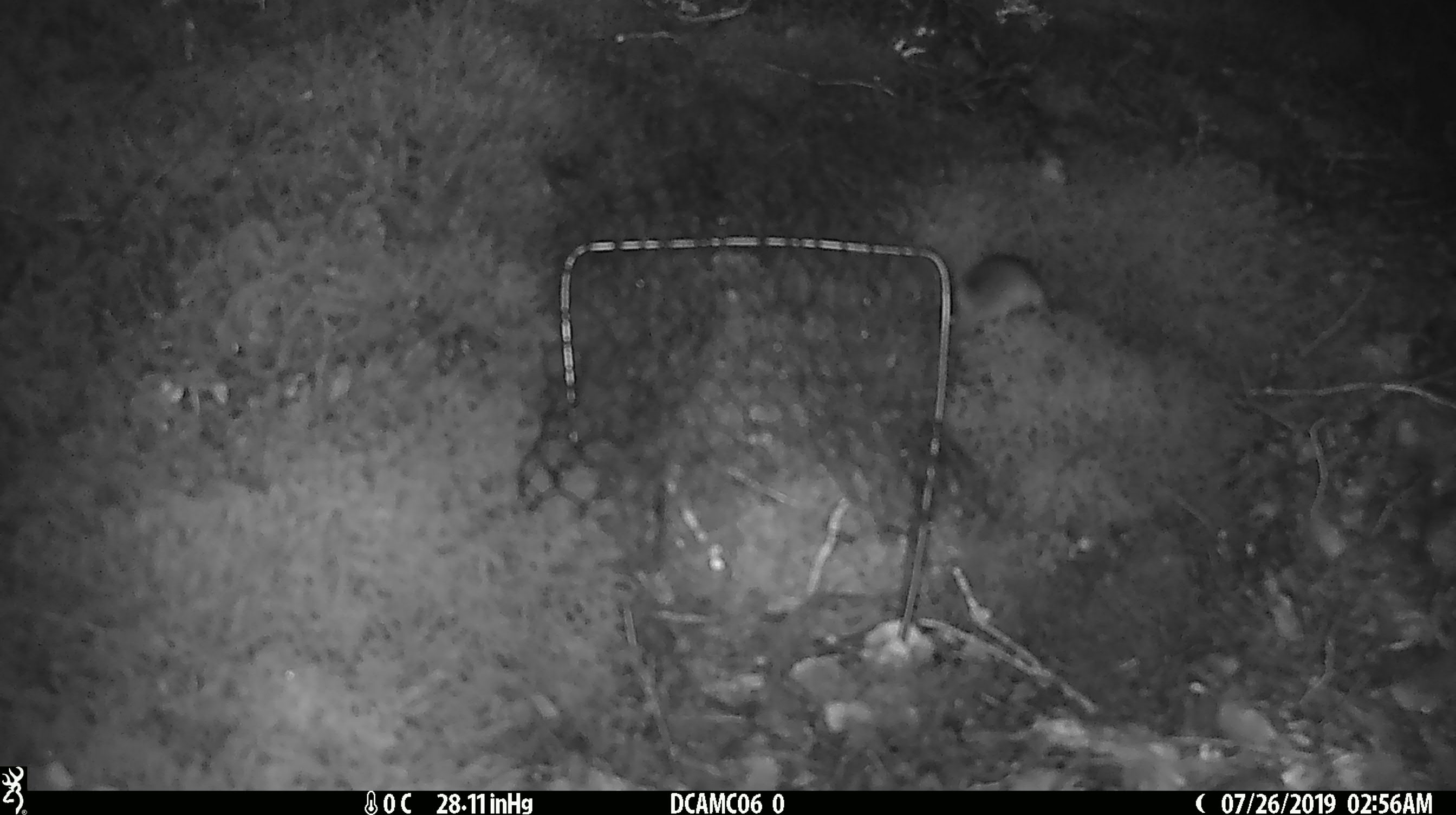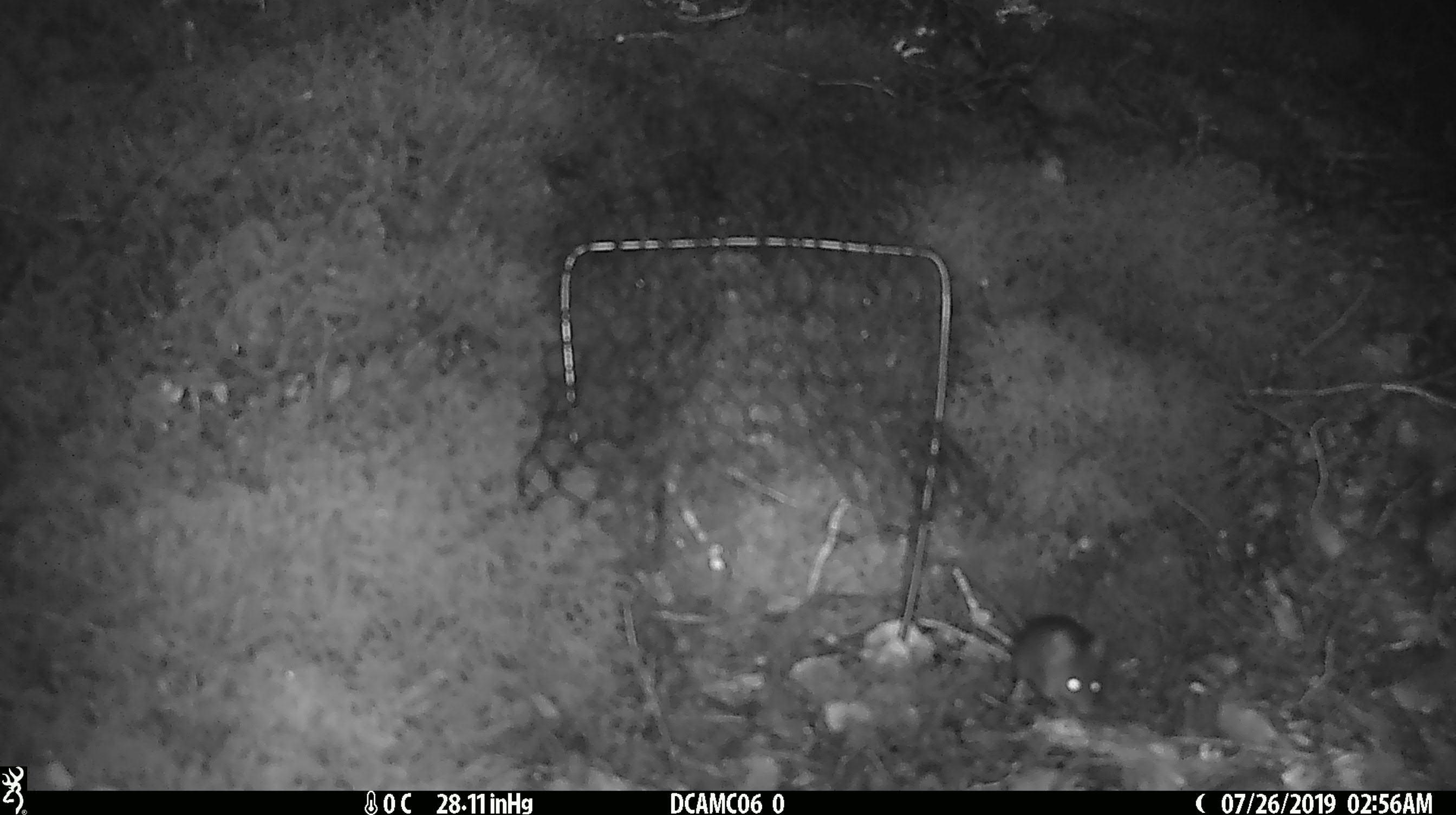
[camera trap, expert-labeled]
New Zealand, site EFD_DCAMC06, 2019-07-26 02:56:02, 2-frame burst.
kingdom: Animalia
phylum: Chordata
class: Mammalia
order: Rodentia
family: Muridae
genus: Mus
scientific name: Mus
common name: mouse